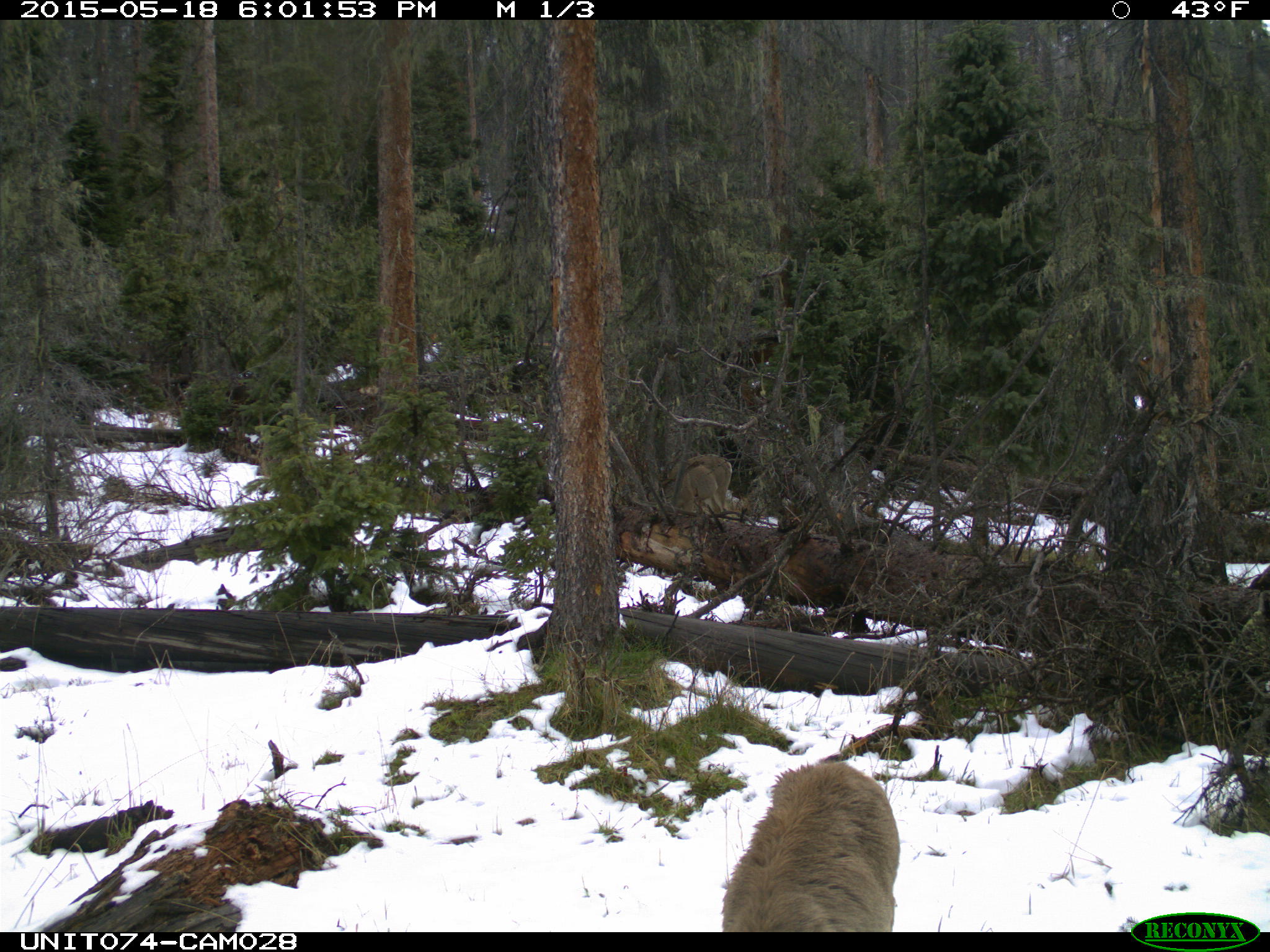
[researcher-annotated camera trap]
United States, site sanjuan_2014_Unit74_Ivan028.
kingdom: Animalia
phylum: Chordata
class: Mammalia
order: Artiodactyla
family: Cervidae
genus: Odocoileus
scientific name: Odocoileus hemionus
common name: mule deer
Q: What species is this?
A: Odocoileus hemionus (mule deer).